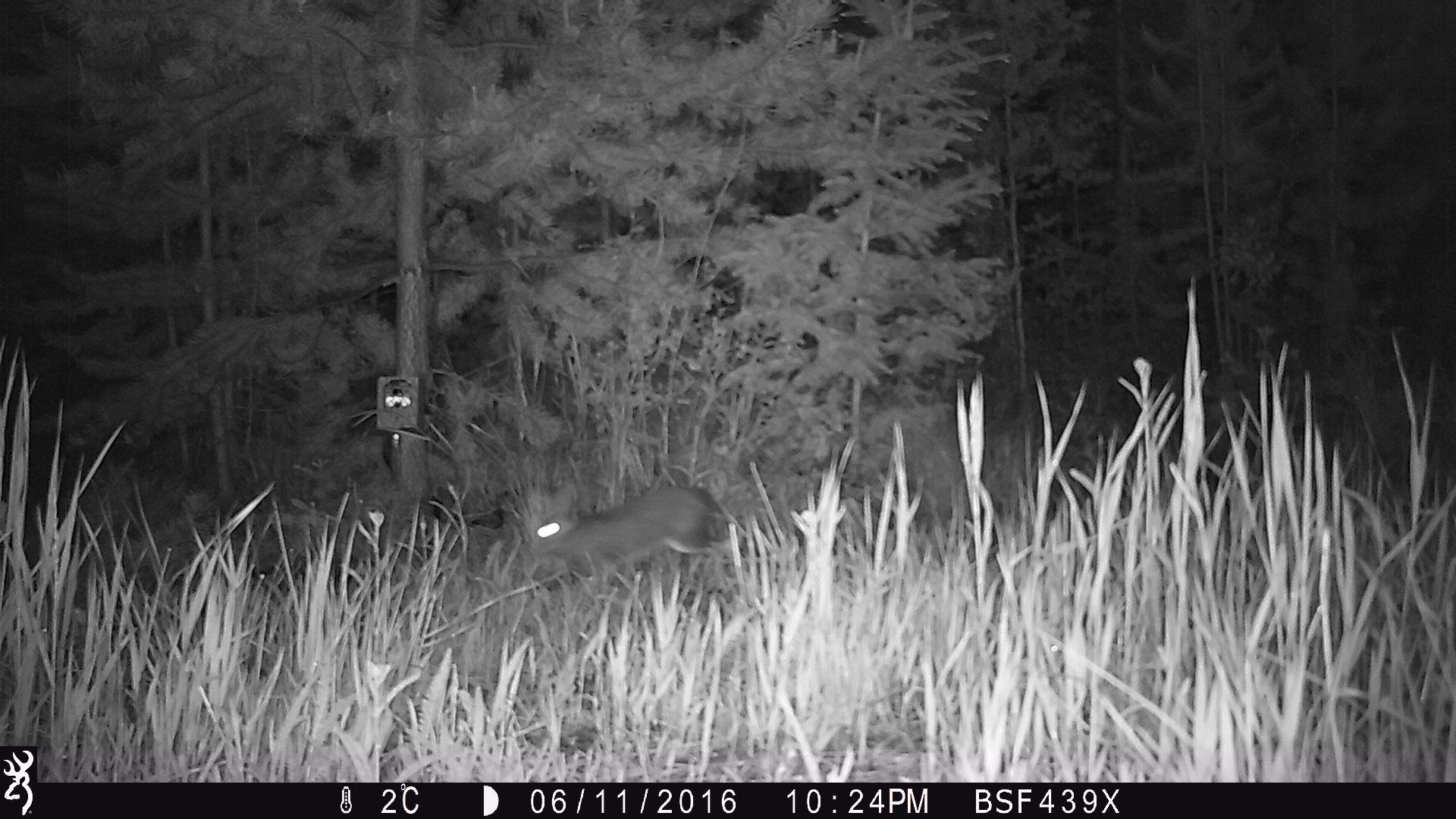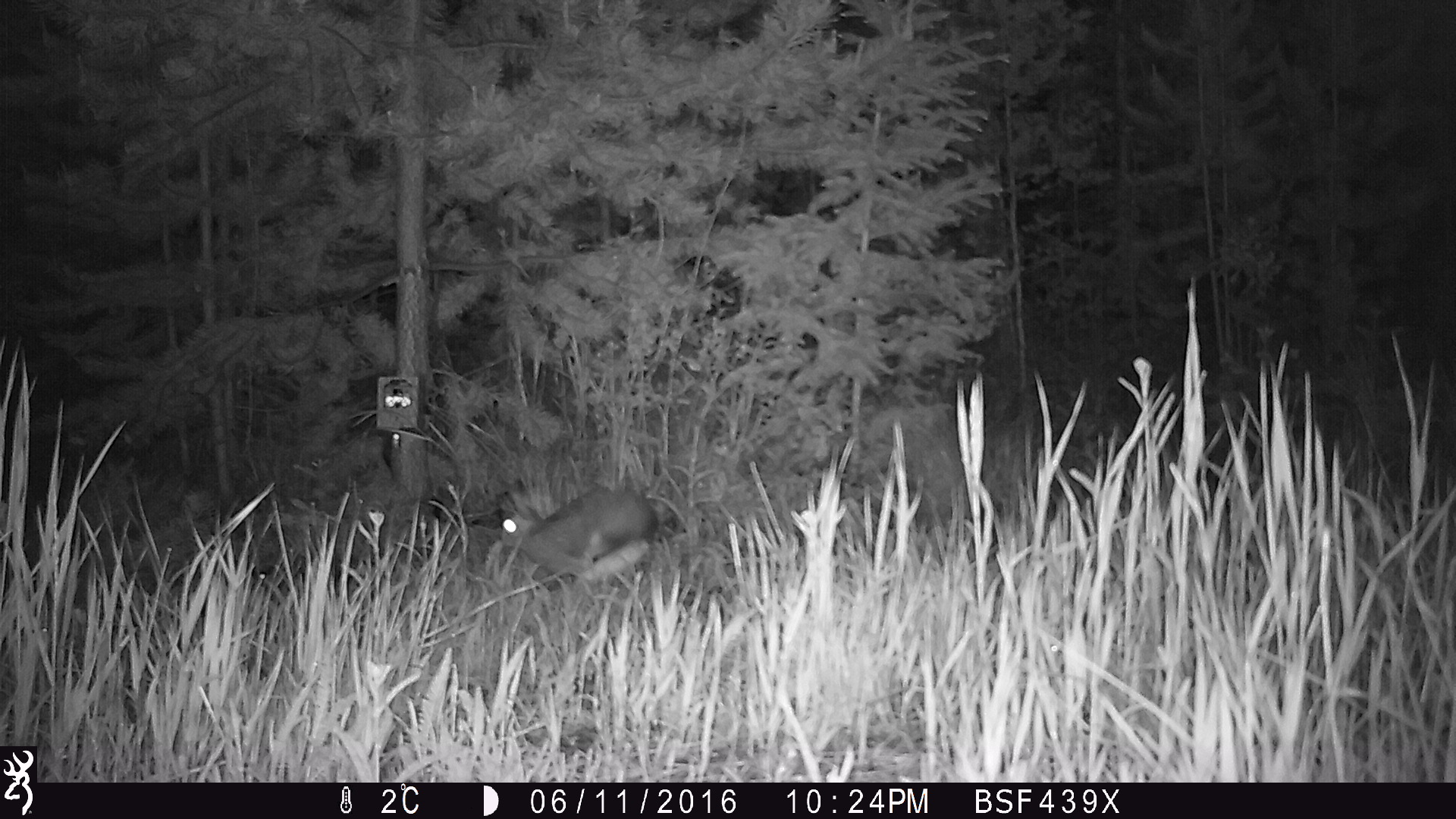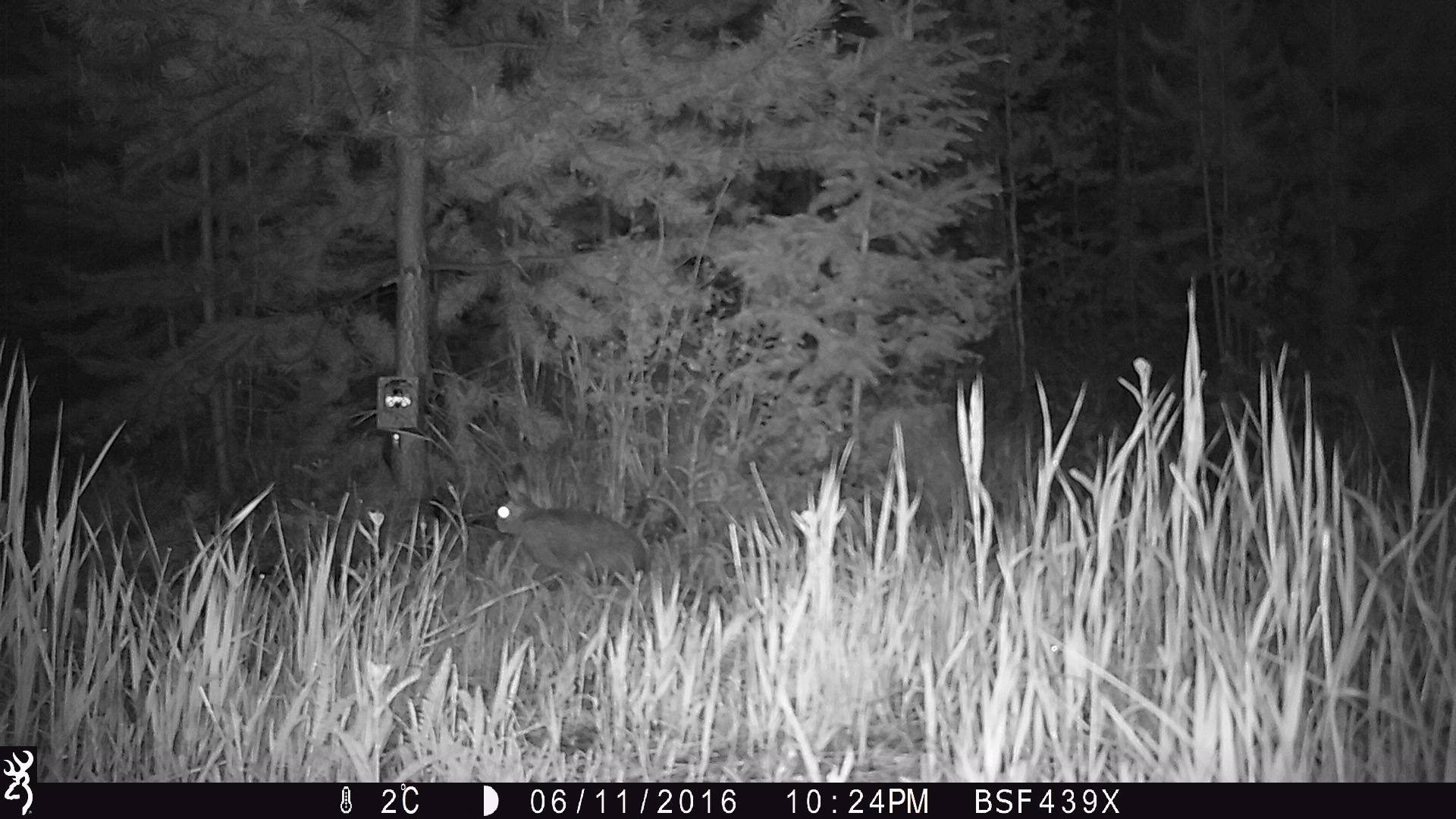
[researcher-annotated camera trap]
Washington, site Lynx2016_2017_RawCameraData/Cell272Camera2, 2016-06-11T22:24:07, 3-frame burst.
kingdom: Animalia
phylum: Chordata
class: Mammalia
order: Lagomorpha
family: Leporidae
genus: Lepus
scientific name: Lepus americanus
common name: snowshoe hare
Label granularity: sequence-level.